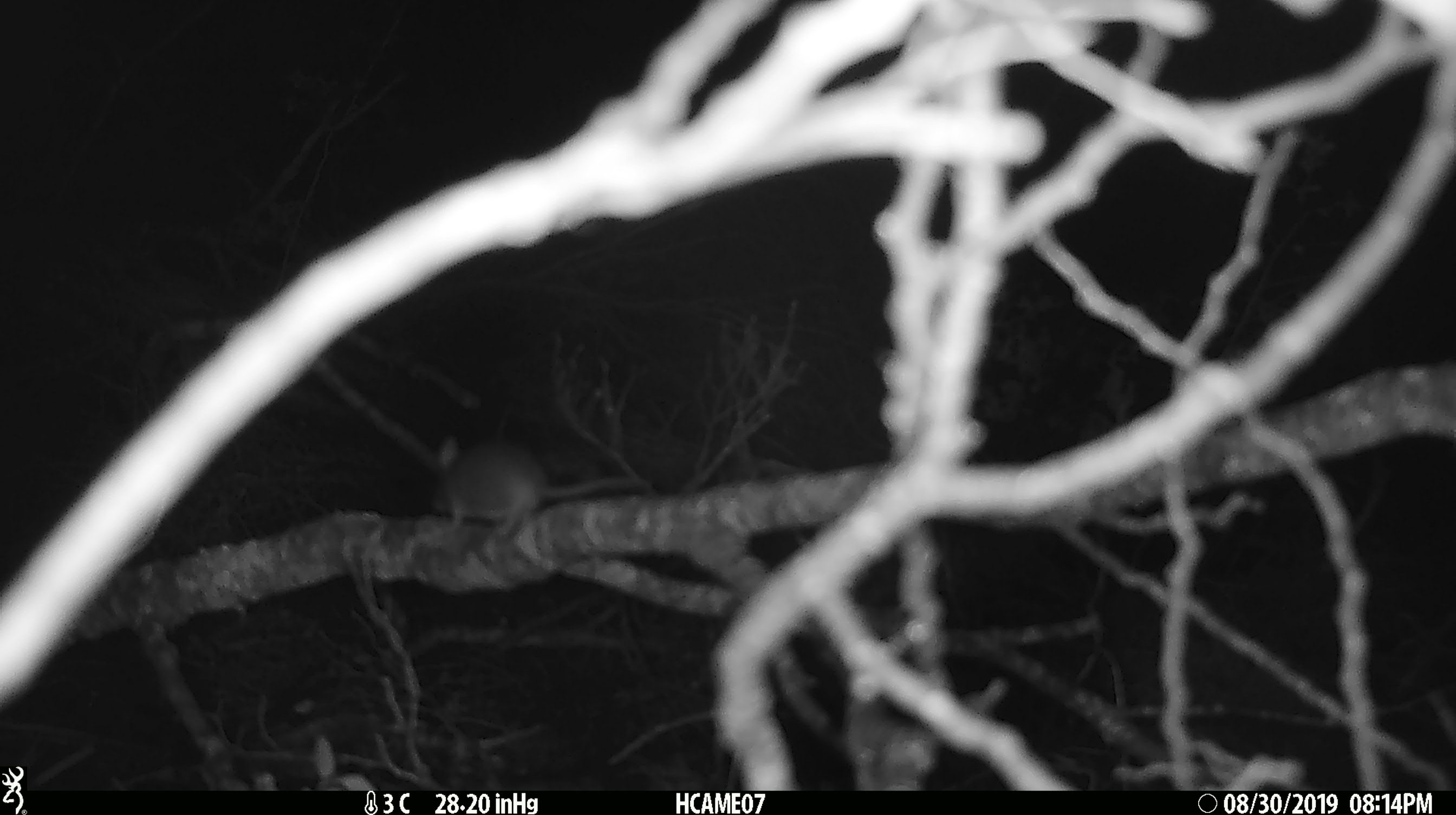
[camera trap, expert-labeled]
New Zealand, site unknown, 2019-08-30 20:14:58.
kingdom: Animalia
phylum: Chordata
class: Mammalia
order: Rodentia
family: Muridae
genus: Mus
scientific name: Mus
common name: mouse